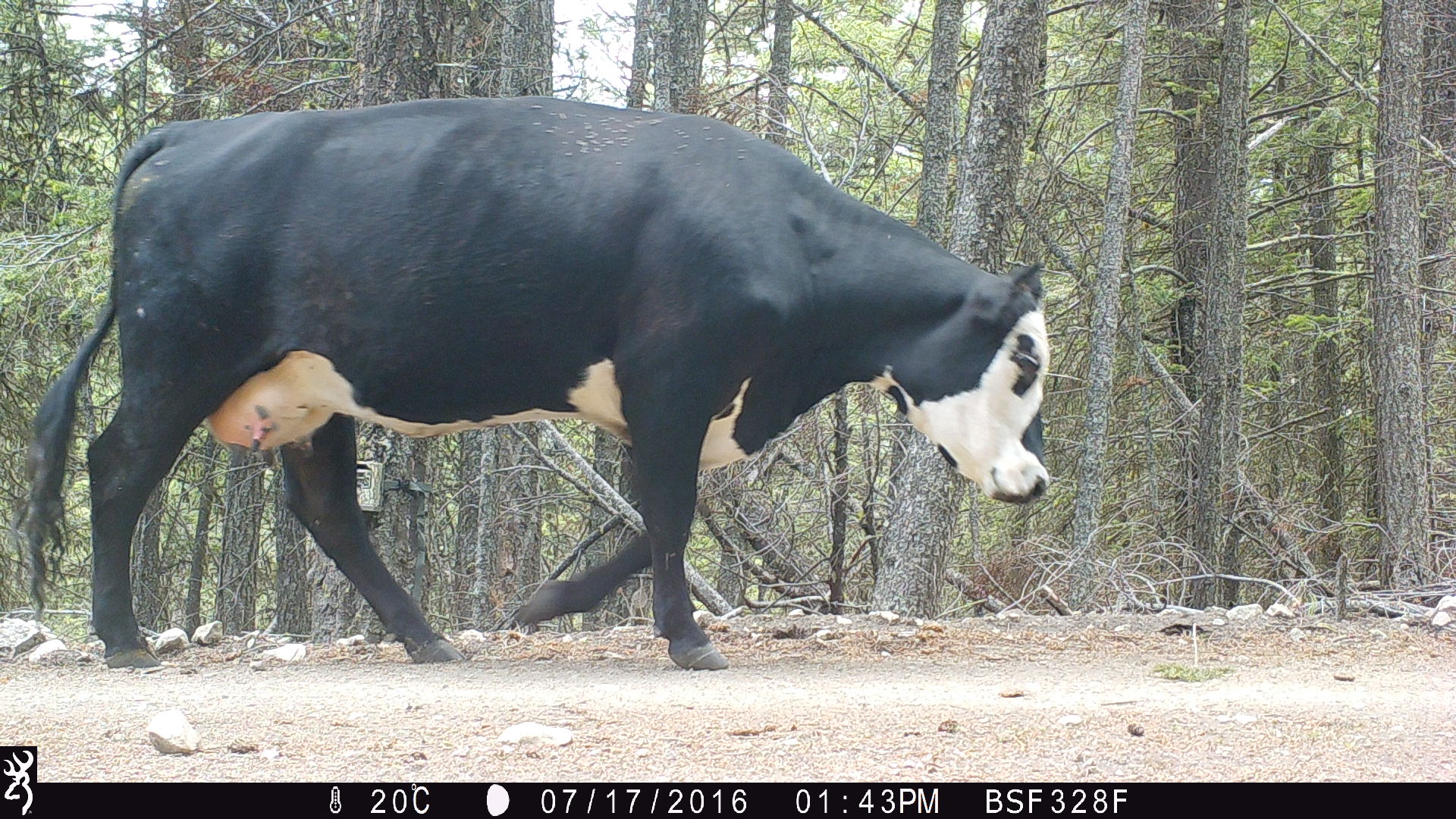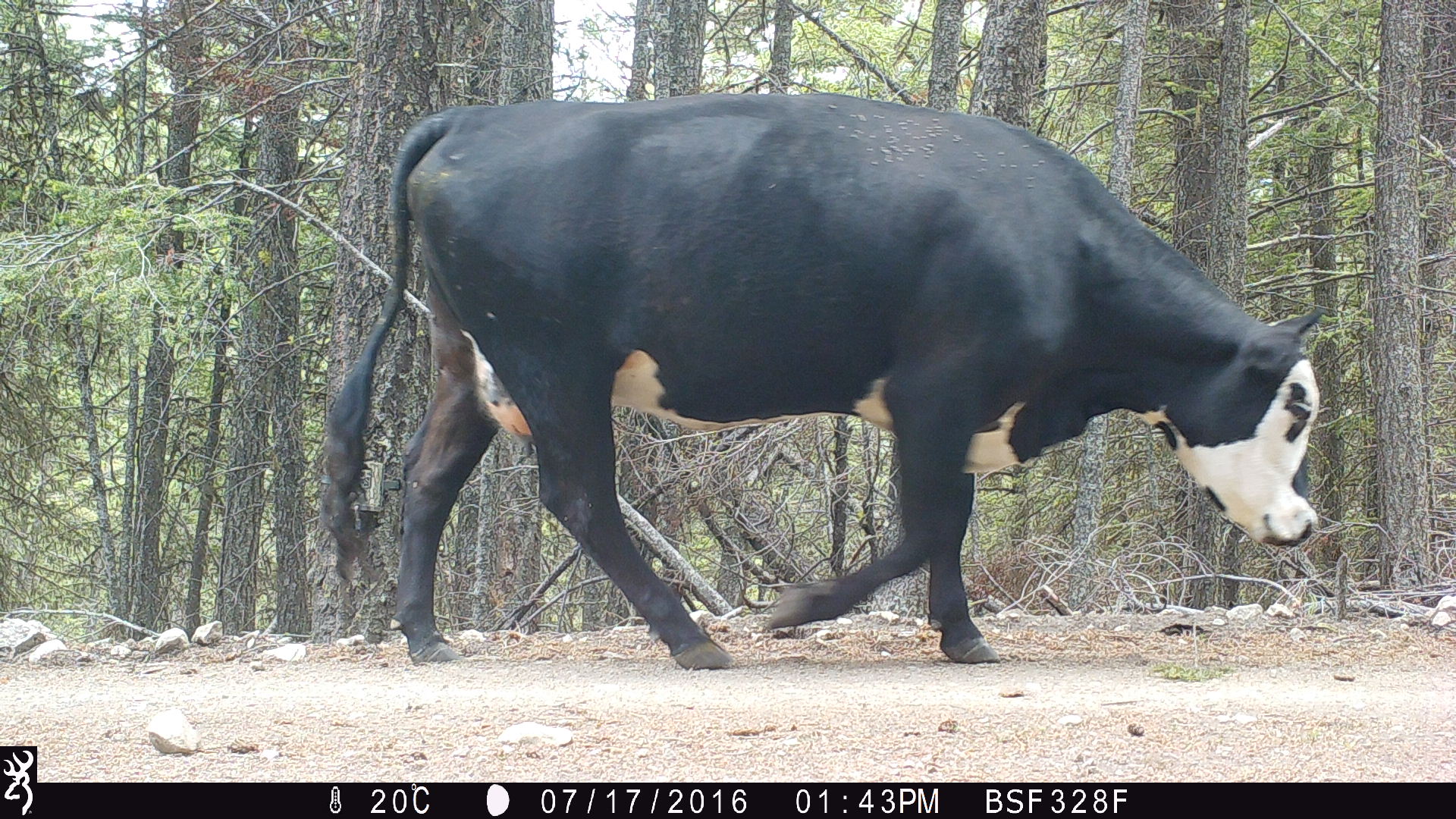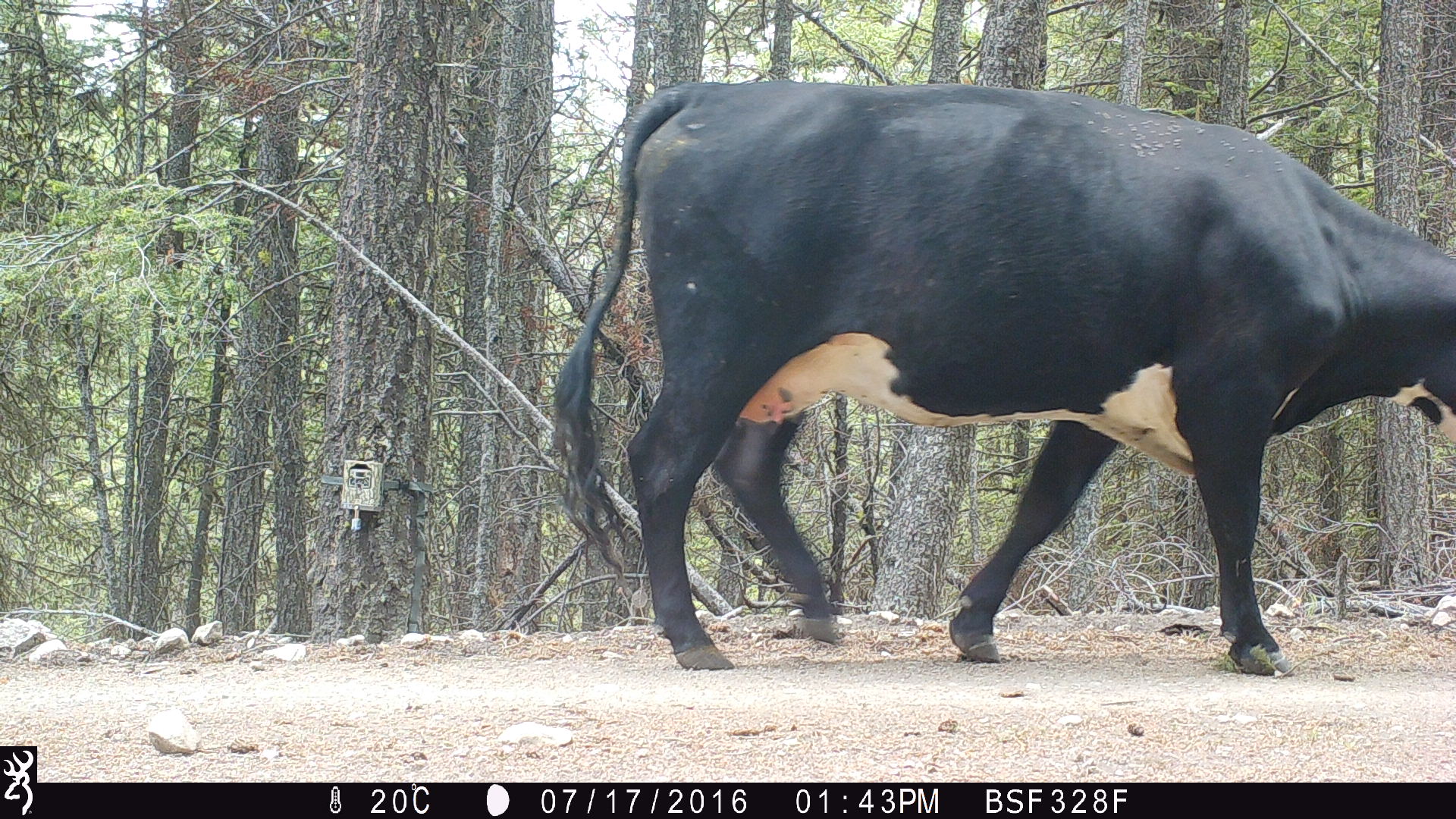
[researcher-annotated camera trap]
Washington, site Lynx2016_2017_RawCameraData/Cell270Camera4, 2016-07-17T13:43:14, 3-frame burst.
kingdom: Animalia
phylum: Chordata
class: Mammalia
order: Artiodactyla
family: Bovidae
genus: Bos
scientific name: Bos taurus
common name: domestic cattle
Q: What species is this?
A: Domestic cattle (Bos taurus).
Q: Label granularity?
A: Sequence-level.